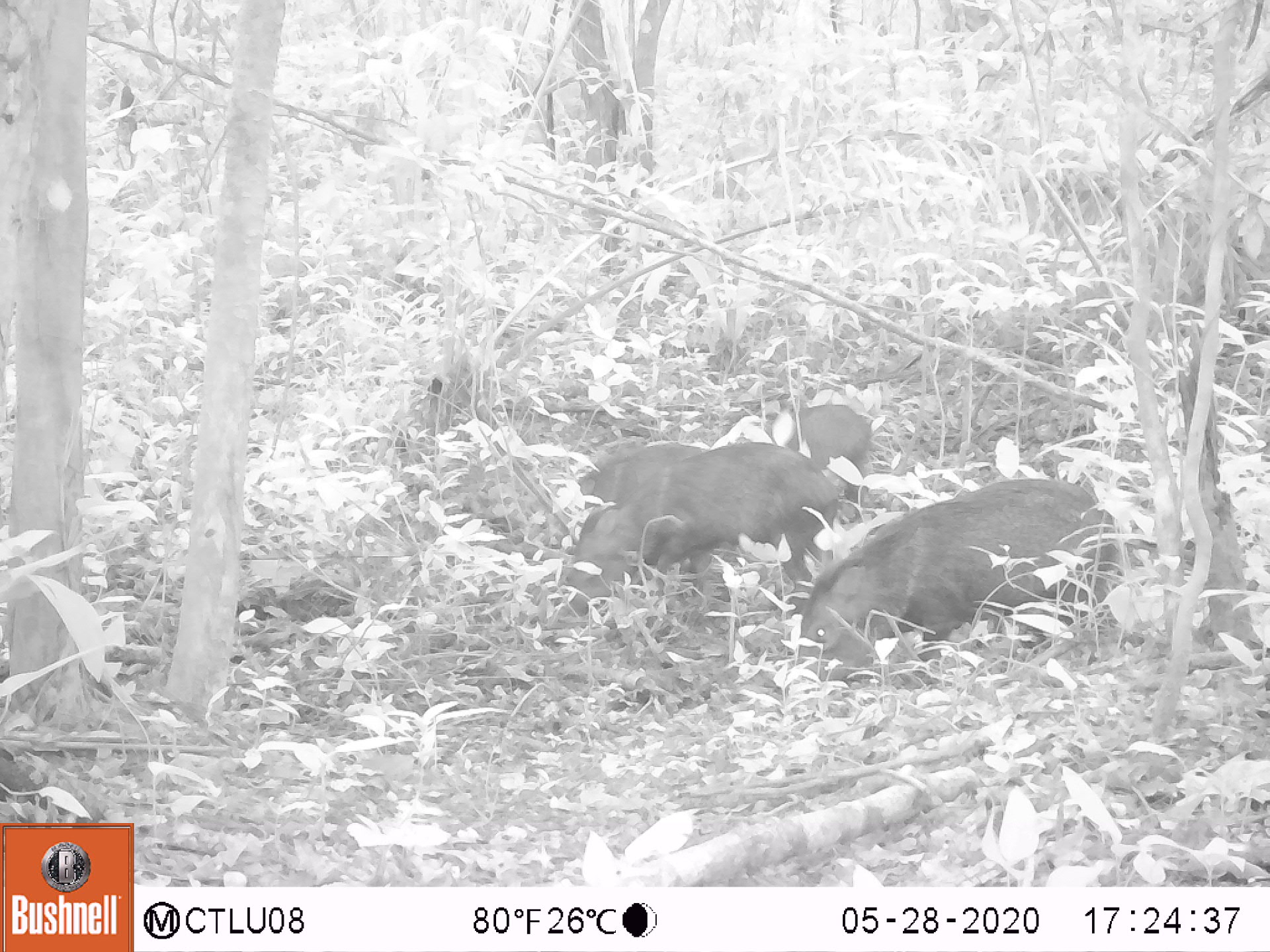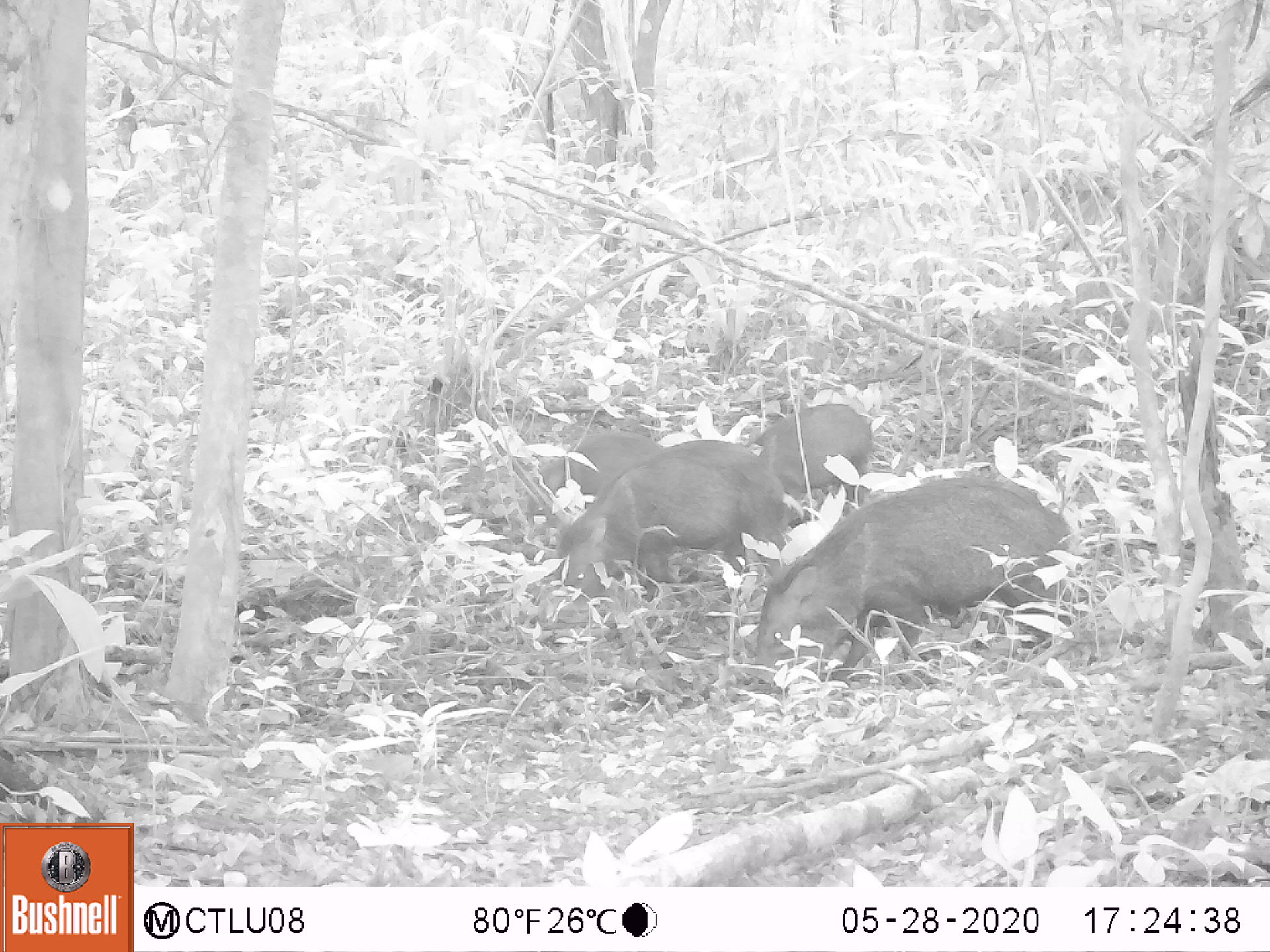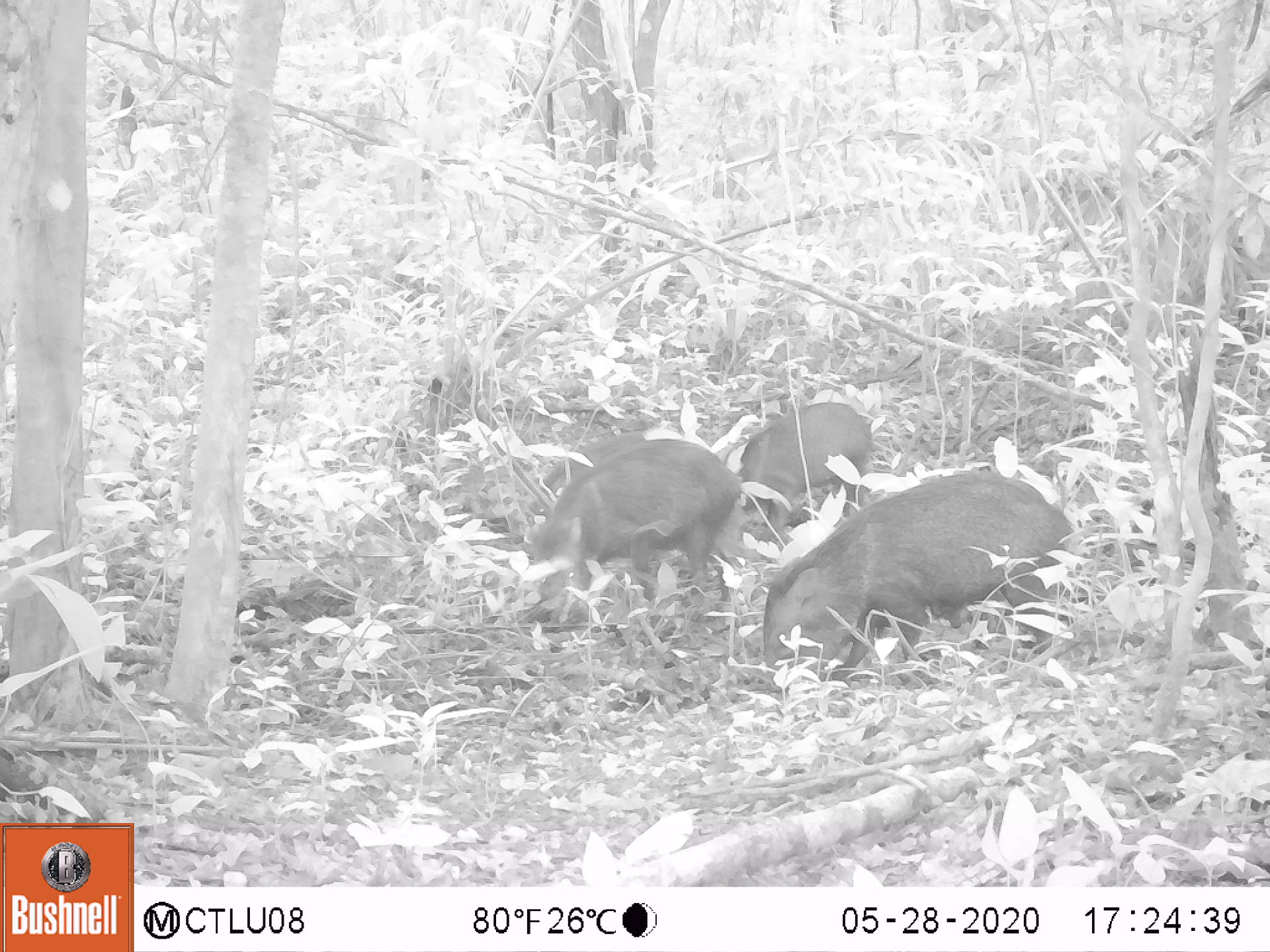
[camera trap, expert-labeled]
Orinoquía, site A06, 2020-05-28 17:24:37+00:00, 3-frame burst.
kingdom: Animalia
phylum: Chordata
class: Mammalia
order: Artiodactyla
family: Tayassuidae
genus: Pecari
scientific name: Pecari tajacu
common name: collared peccary